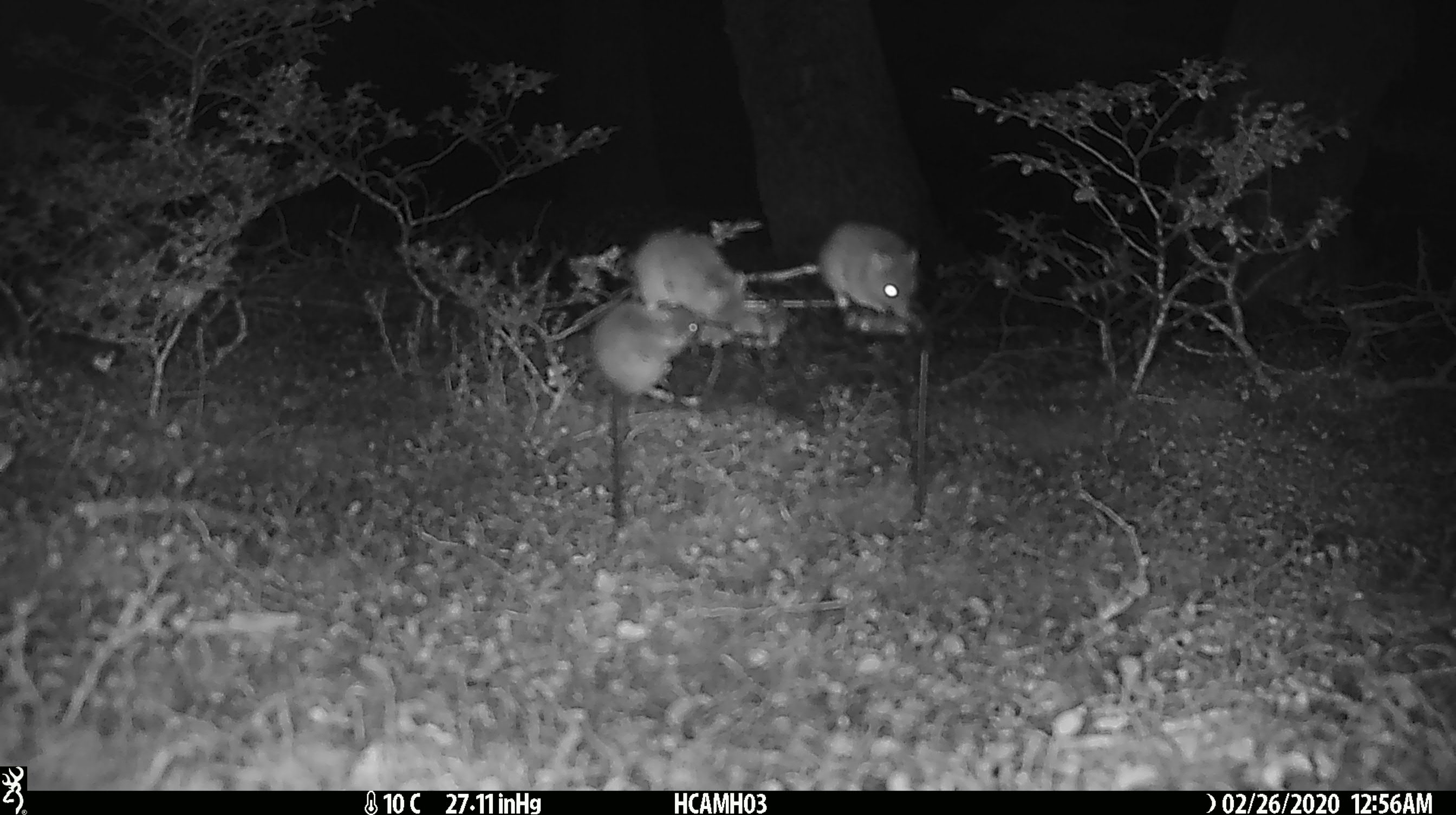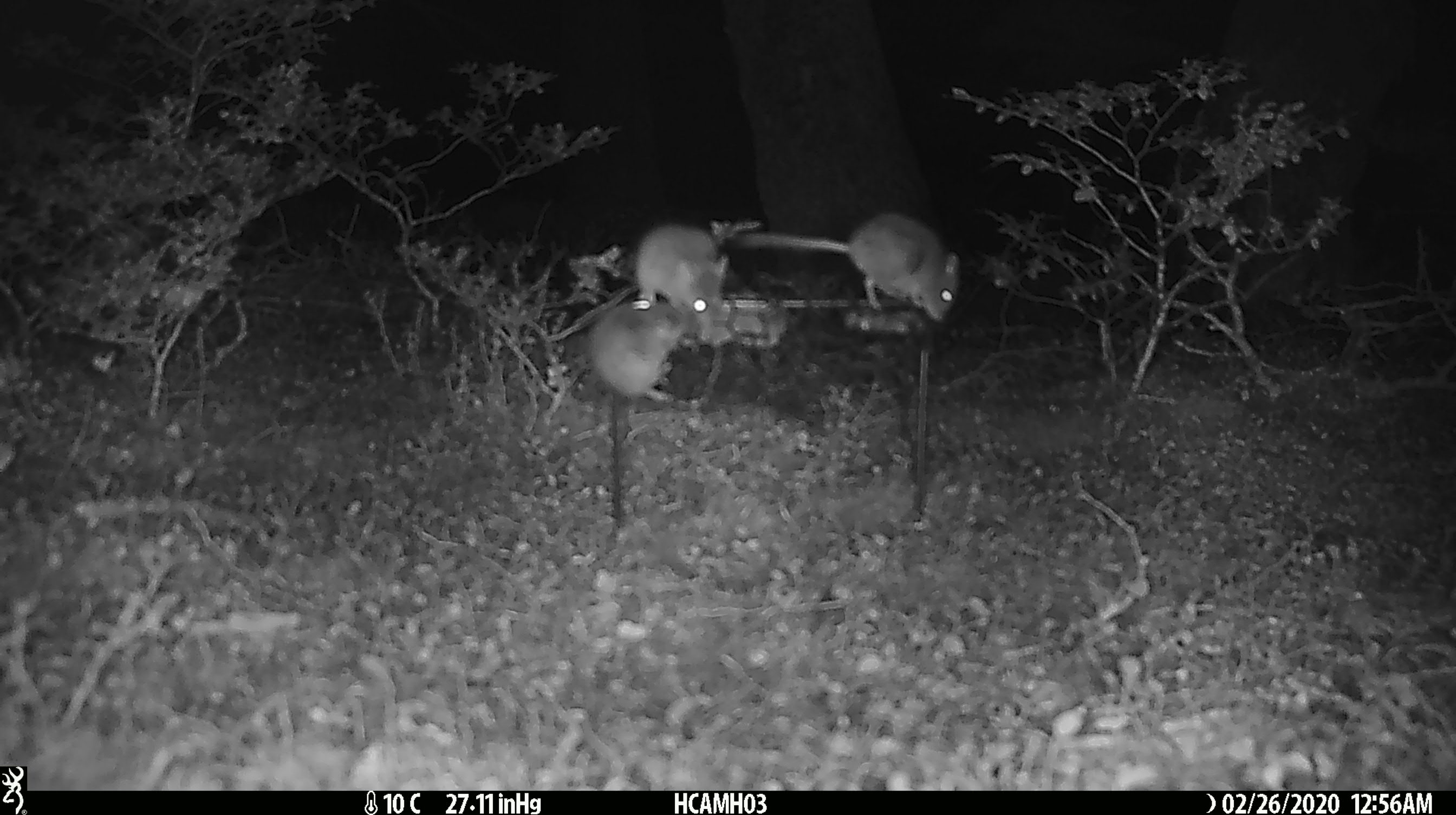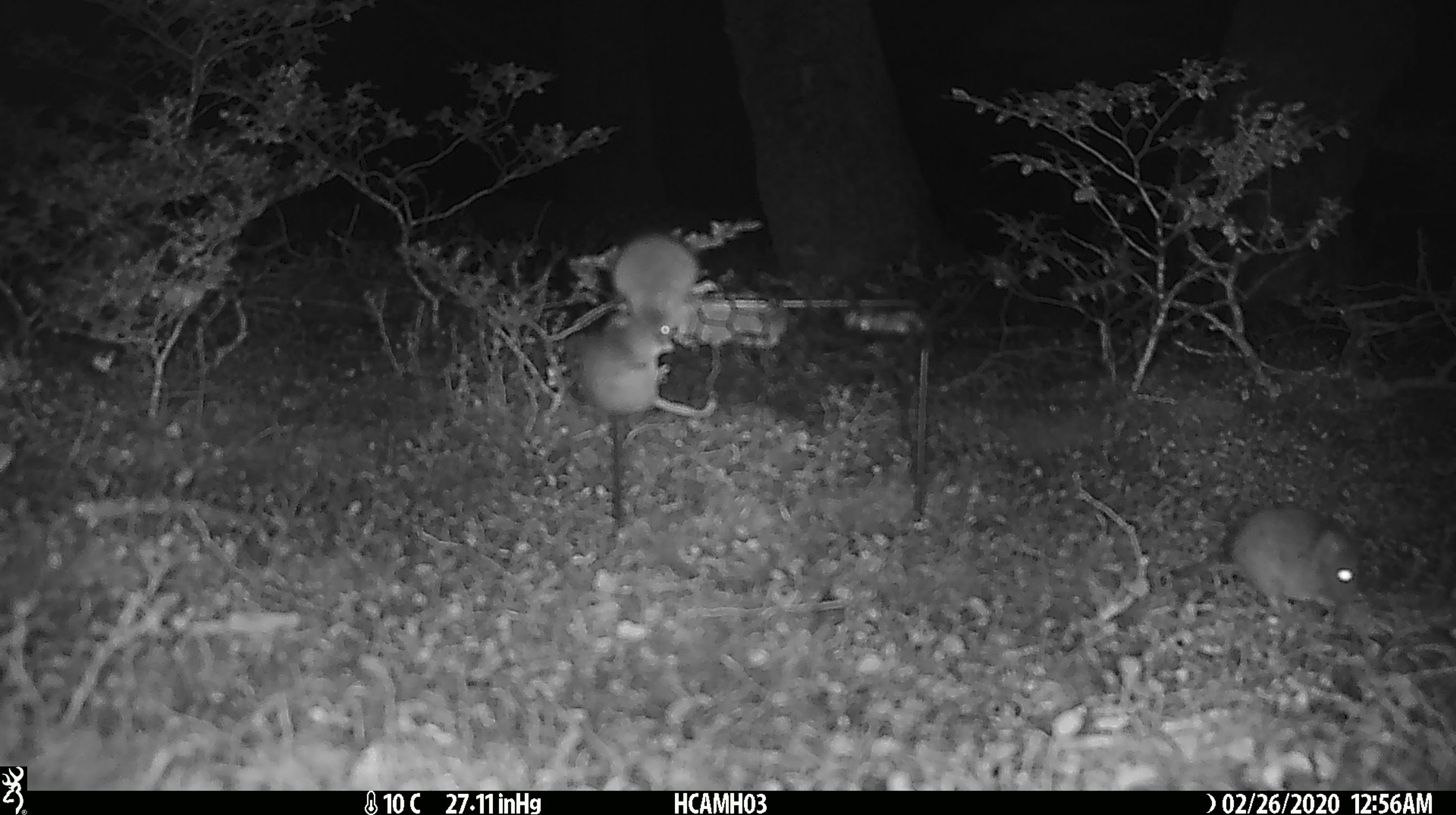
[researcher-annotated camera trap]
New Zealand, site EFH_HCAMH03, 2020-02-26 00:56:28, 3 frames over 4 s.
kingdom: Animalia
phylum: Chordata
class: Mammalia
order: Rodentia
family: Muridae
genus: Mus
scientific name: Mus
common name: mouse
Mouse (Mus).